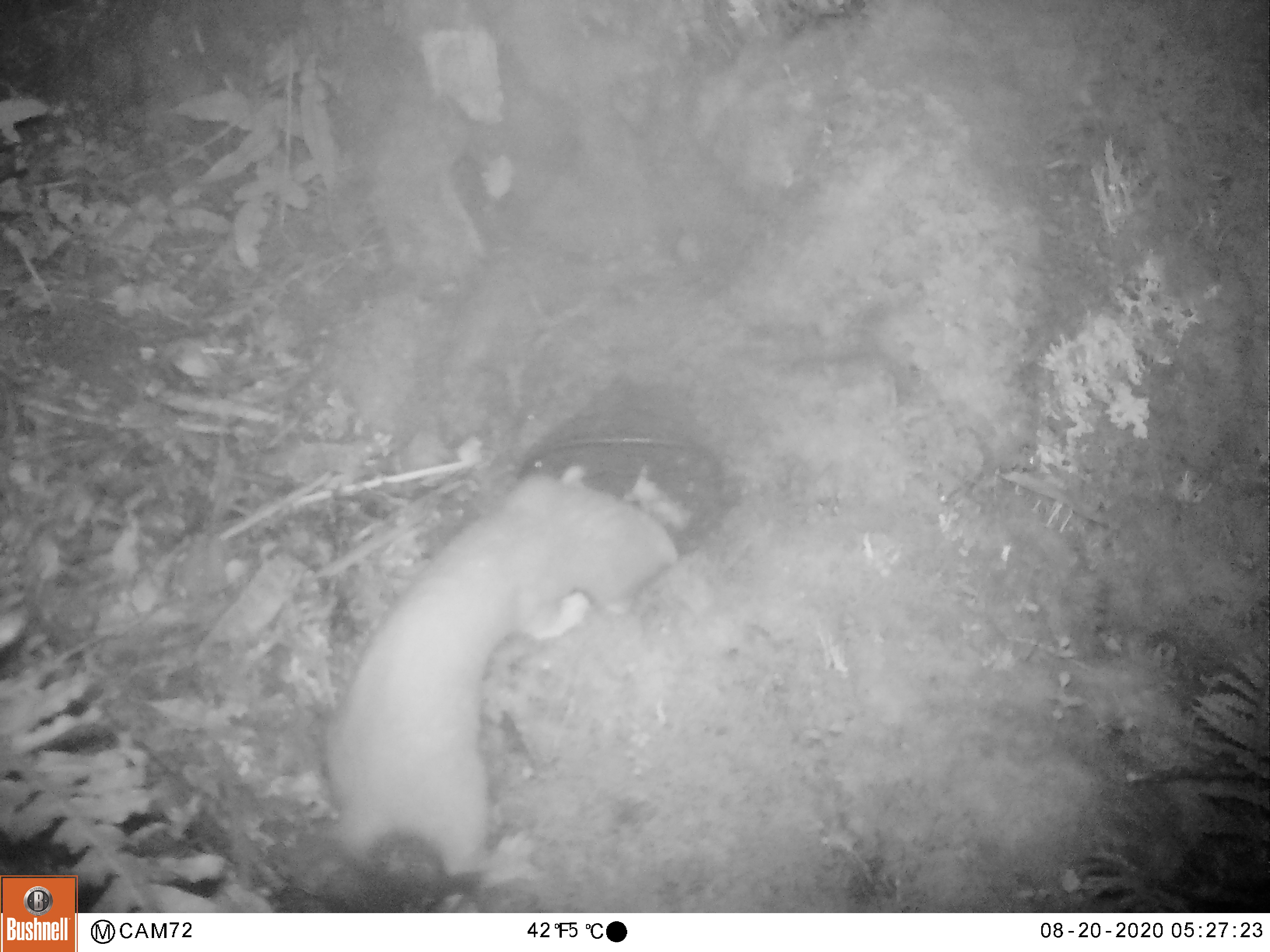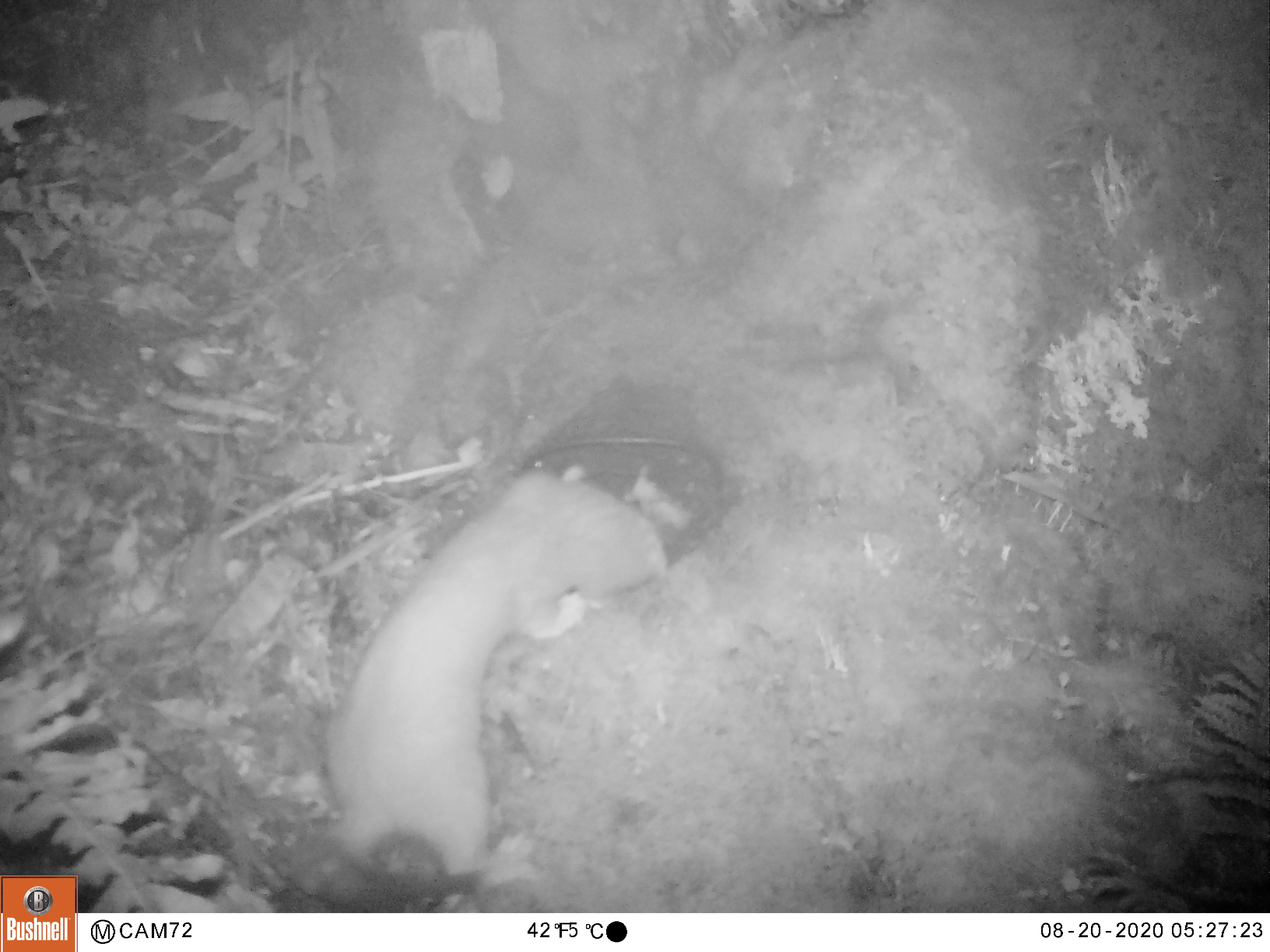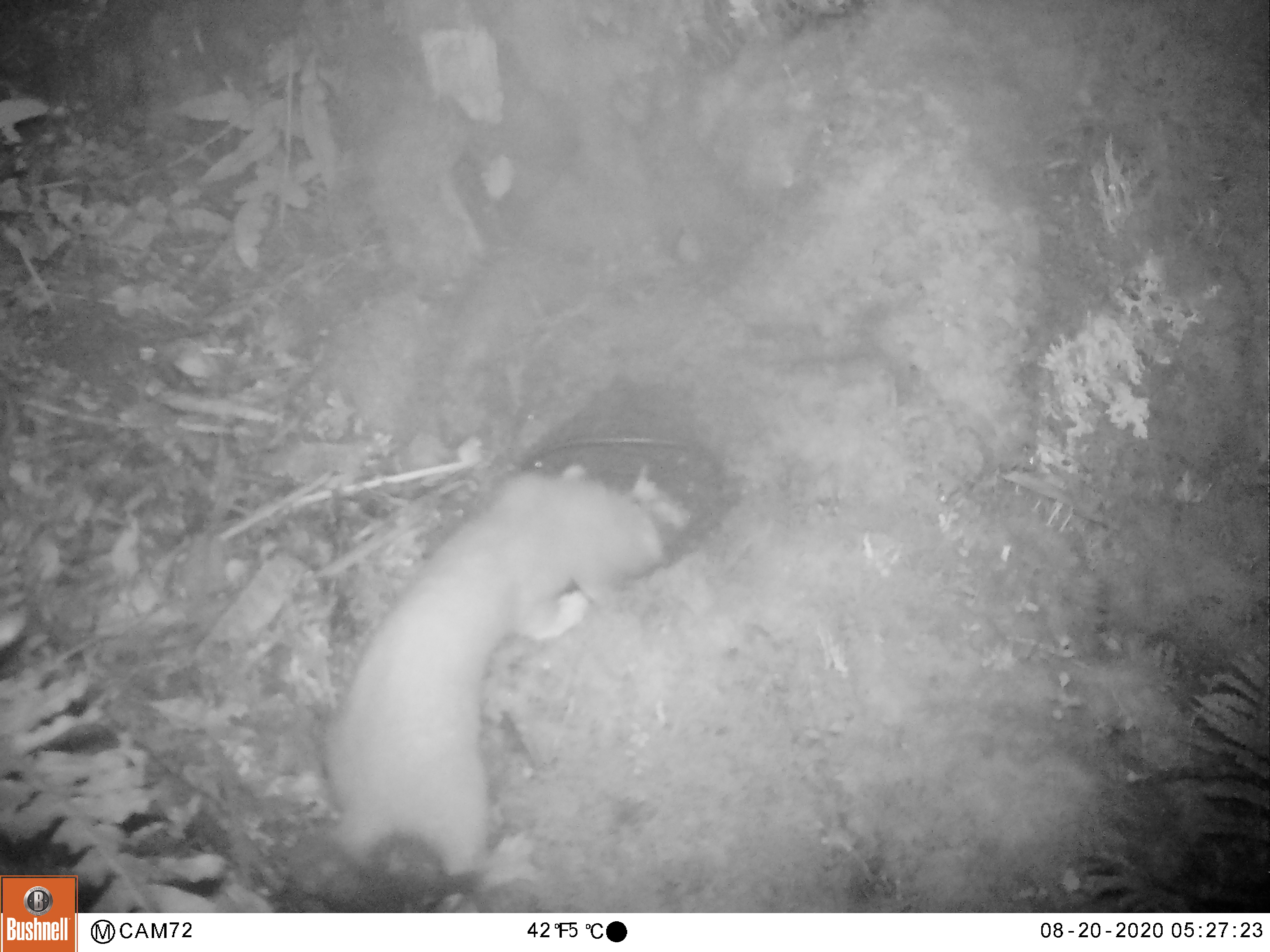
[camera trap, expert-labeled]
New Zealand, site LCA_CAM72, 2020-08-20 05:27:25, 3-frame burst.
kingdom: Animalia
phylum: Chordata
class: Mammalia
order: Carnivora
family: Mustelidae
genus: Mustela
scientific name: Mustela erminea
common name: stoat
Stoat (Mustela erminea).